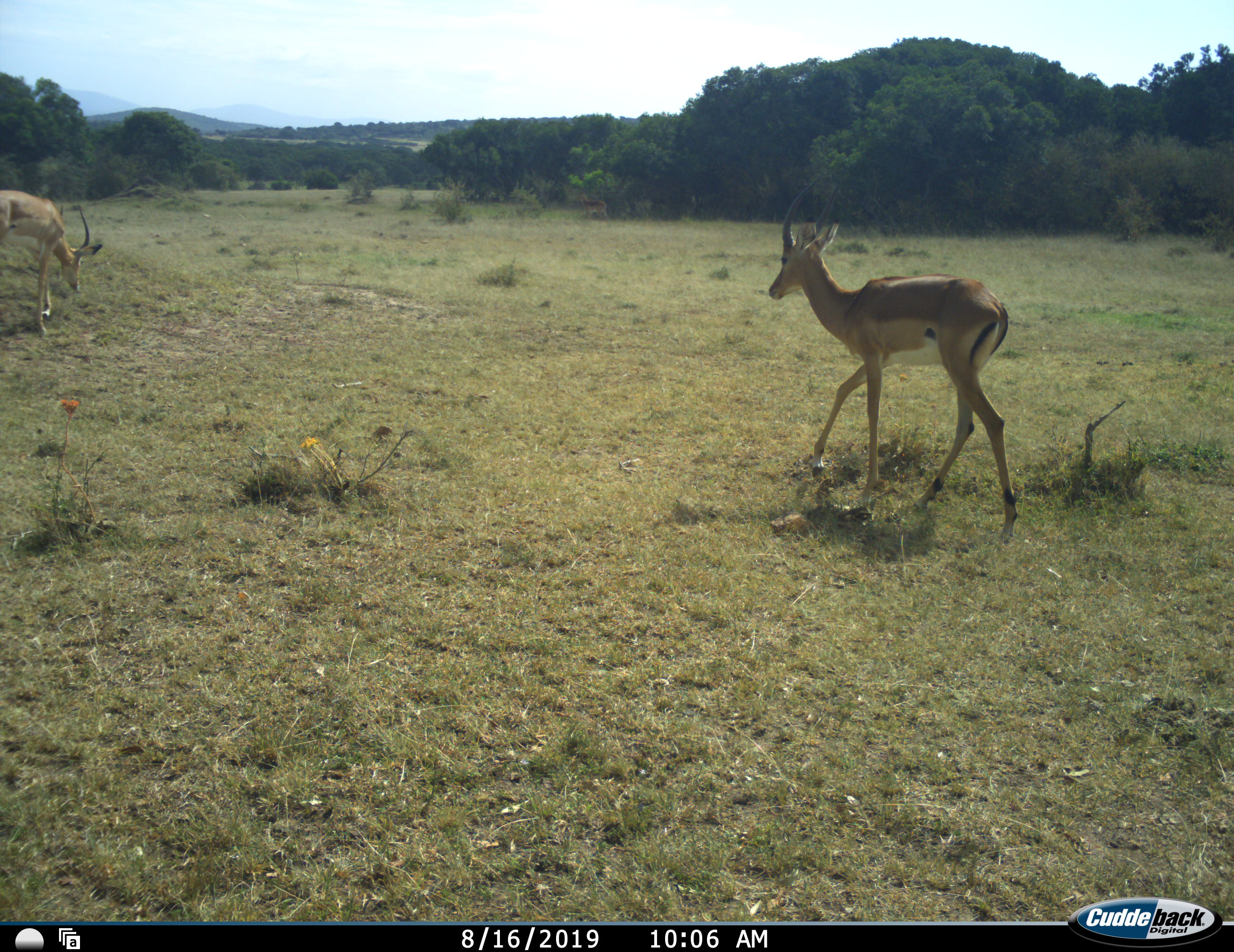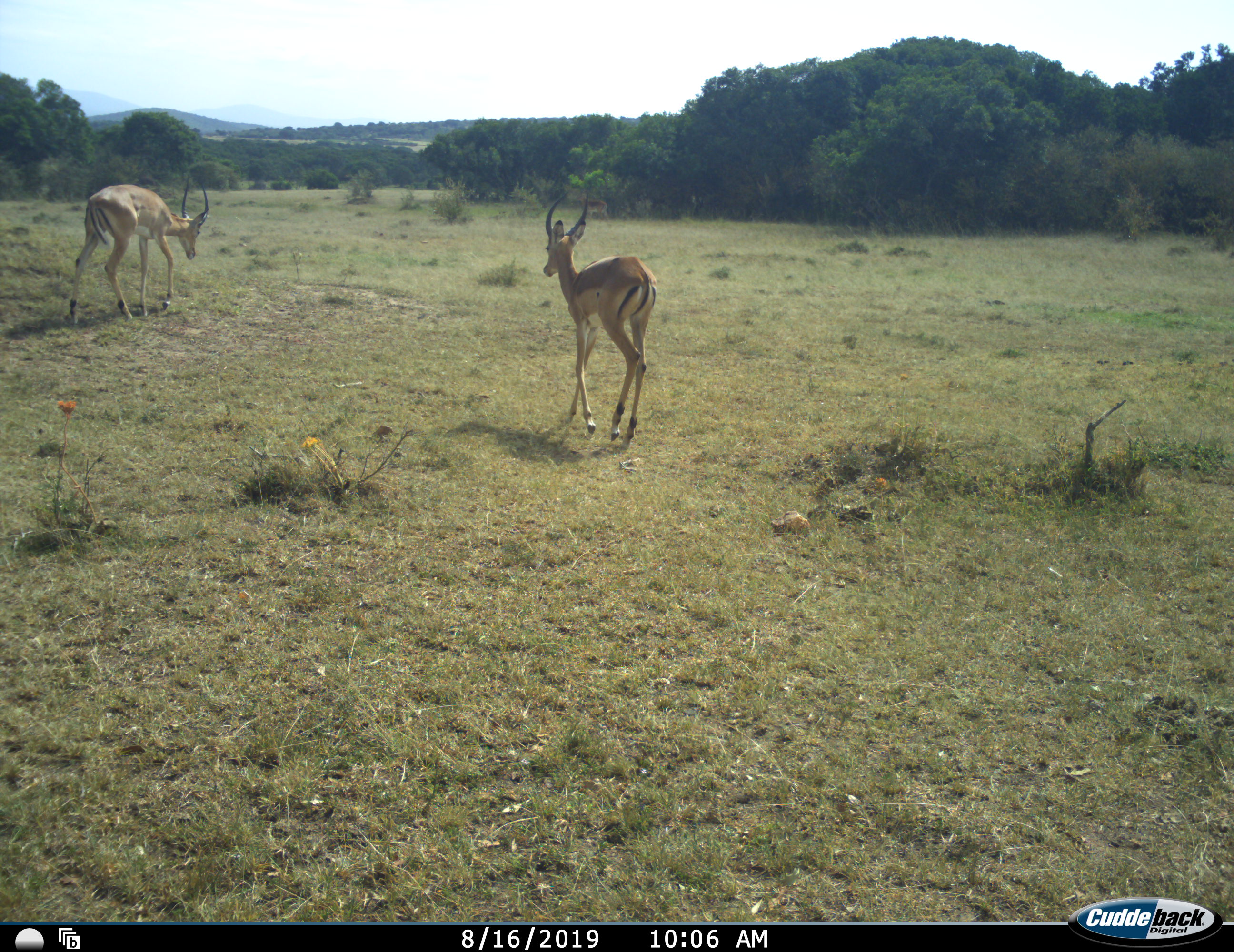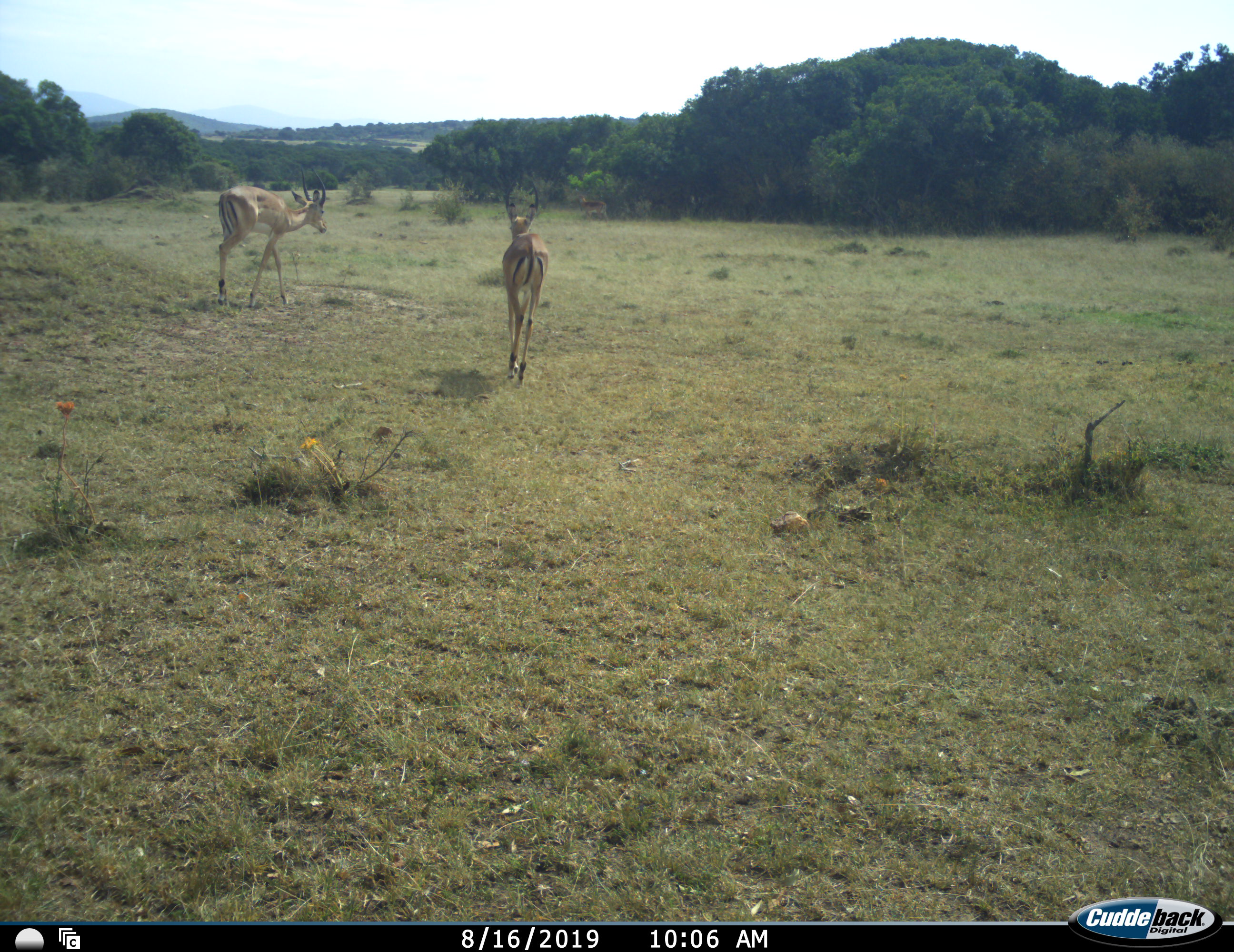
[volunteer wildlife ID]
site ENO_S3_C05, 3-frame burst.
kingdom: Animalia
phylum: Chordata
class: Mammalia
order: Artiodactyla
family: Bovidae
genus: Aepyceros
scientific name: Aepyceros melampus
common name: impala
Impala (Aepyceros melampus), count 2. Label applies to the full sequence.